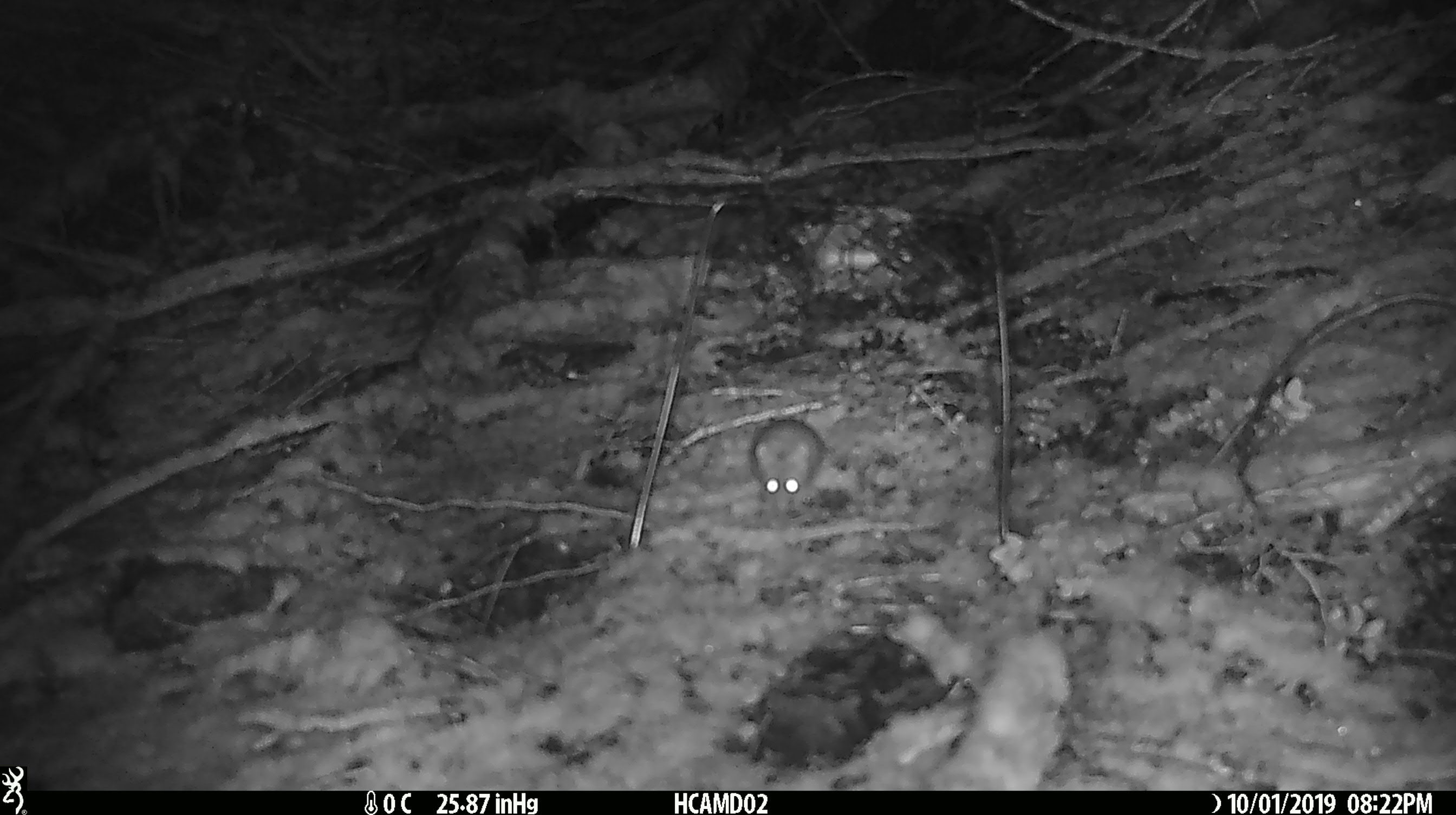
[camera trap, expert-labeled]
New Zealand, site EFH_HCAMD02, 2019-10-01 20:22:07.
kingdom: Animalia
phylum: Chordata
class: Mammalia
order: Rodentia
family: Muridae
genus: Mus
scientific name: Mus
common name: mouse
Mouse (Mus).